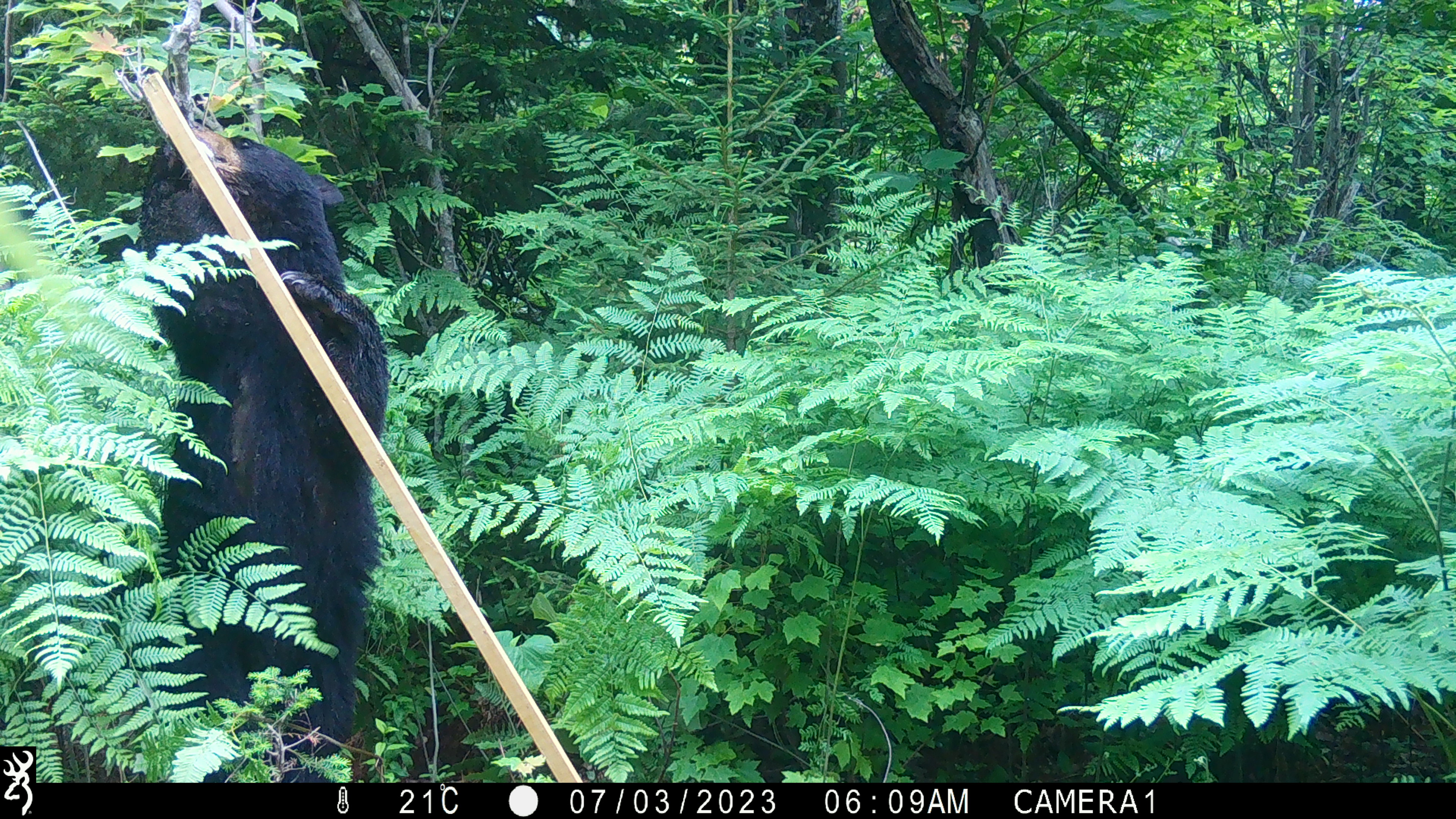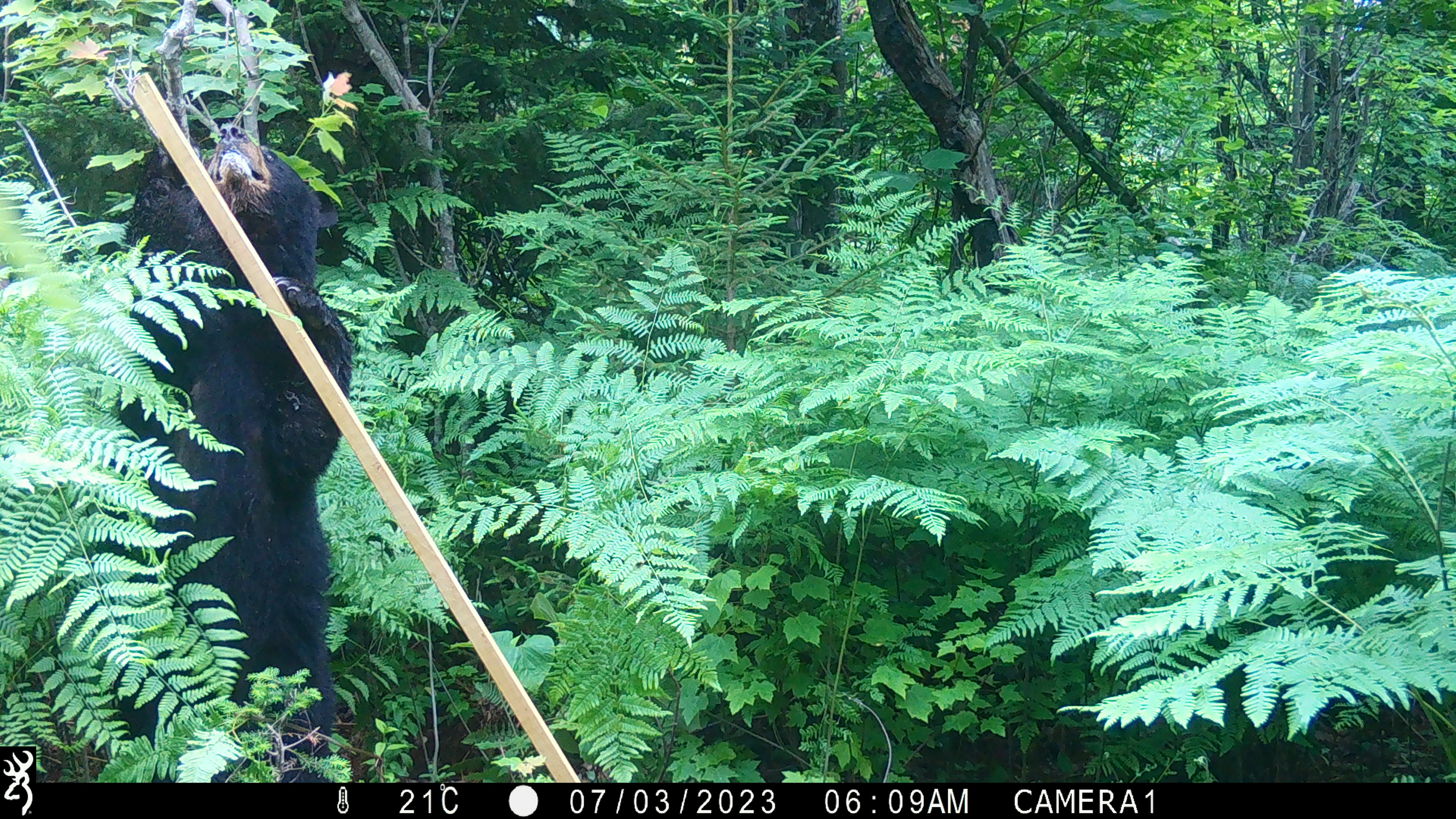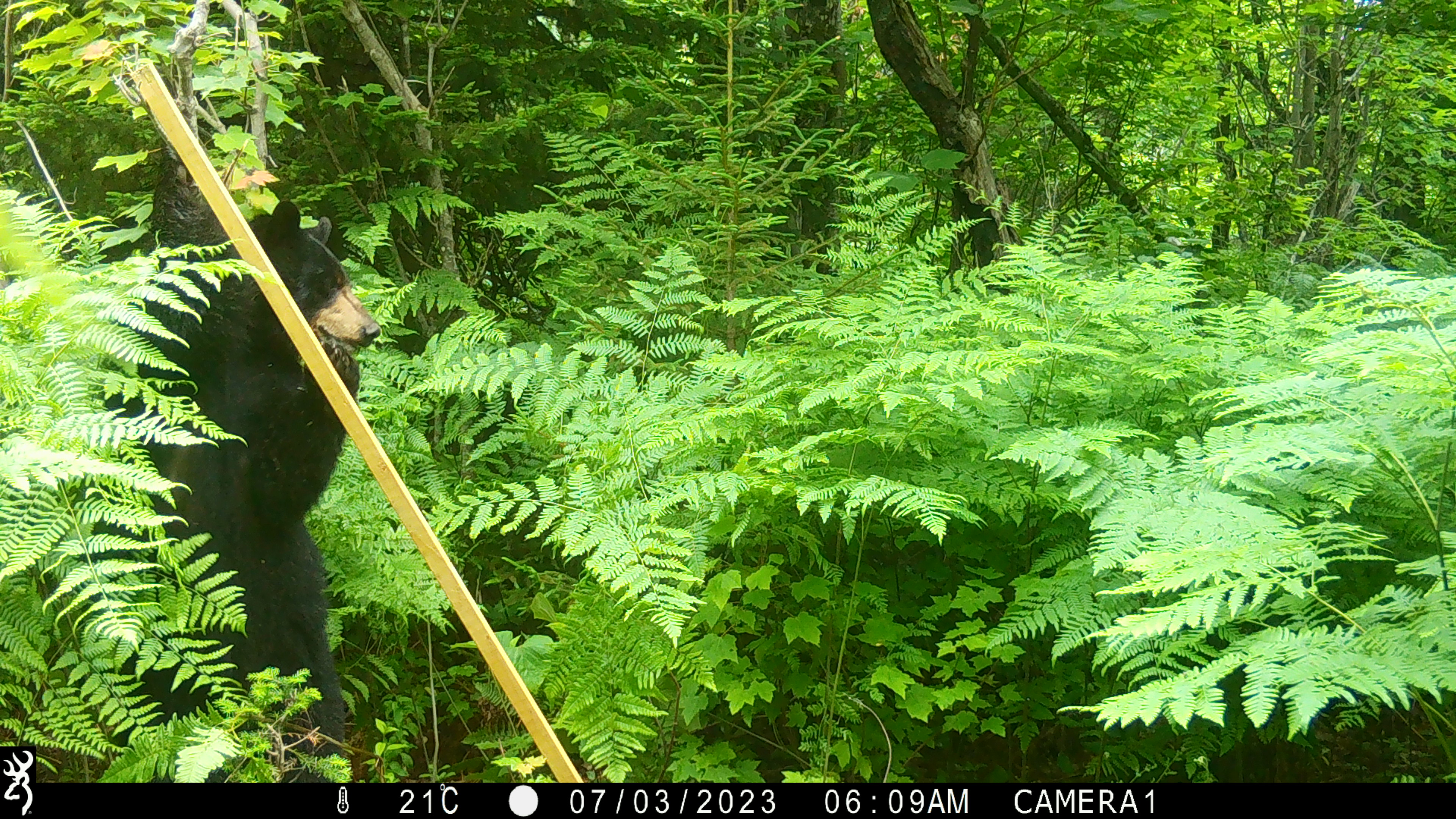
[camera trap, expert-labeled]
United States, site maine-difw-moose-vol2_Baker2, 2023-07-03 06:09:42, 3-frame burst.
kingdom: Animalia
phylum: Chordata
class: Mammalia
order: Carnivora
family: Ursidae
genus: Ursus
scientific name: Ursus americanus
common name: black bear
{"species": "black bear (Ursus americanus)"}